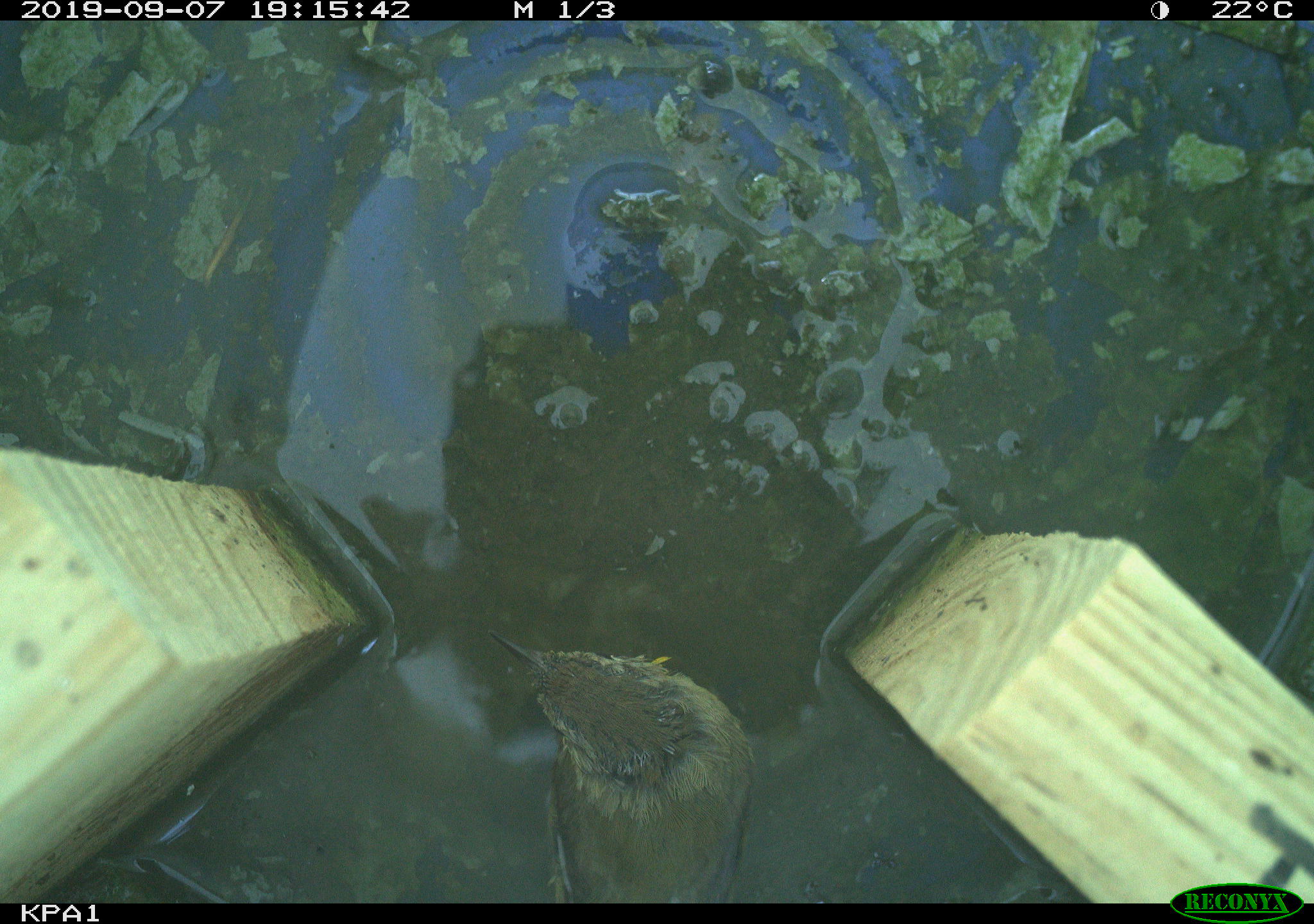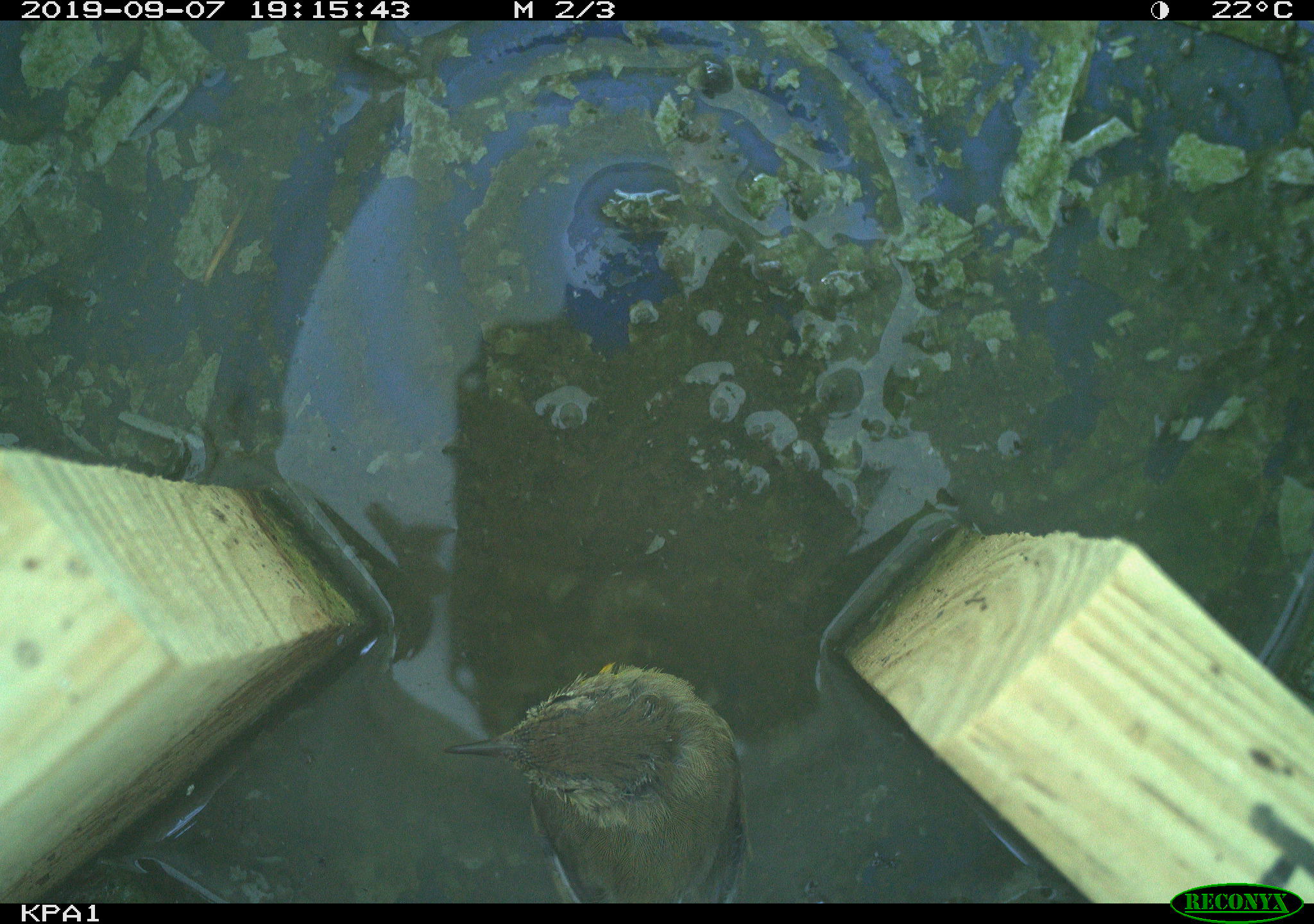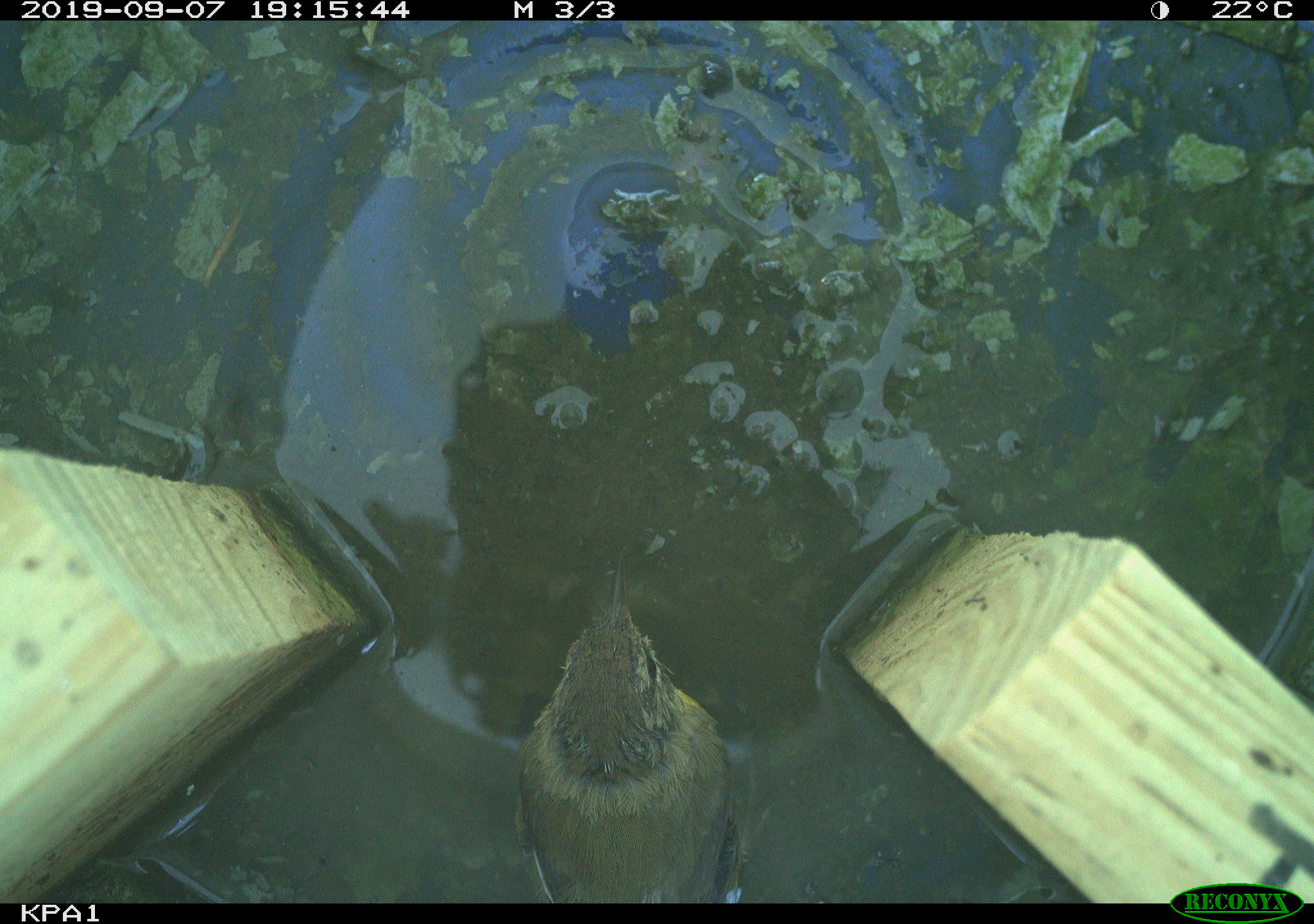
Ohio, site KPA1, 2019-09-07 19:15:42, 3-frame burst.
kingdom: Animalia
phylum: Chordata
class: Aves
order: Passeriformes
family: Parulidae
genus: Geothlypis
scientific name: Geothlypis trichas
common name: common yellowthroat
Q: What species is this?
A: Common yellowthroat (Geothlypis trichas).